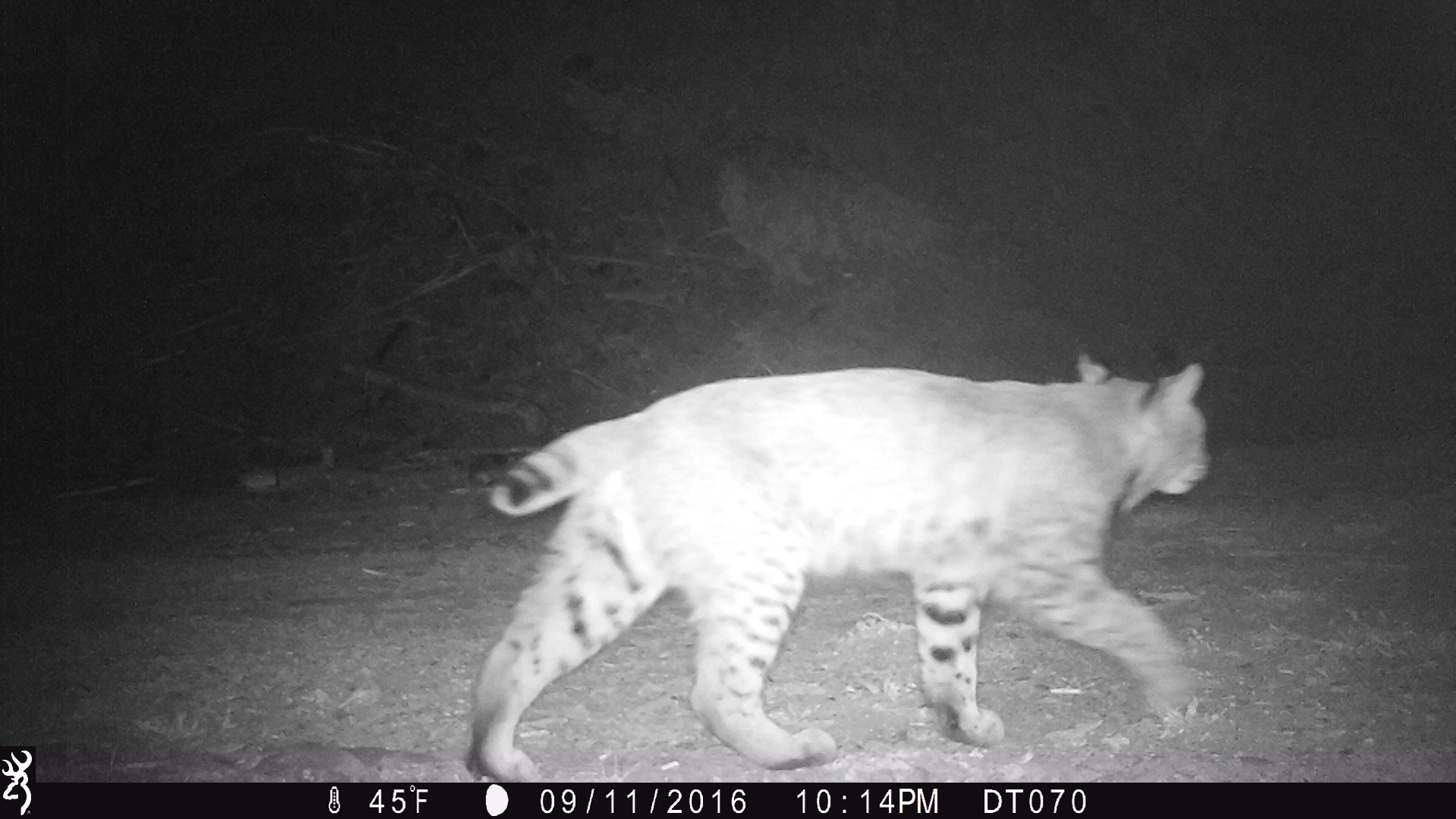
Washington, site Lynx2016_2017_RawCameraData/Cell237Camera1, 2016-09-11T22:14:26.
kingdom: Animalia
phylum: Chordata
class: Mammalia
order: Carnivora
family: Felidae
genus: Lynx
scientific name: Lynx rufus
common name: bobcat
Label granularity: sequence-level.